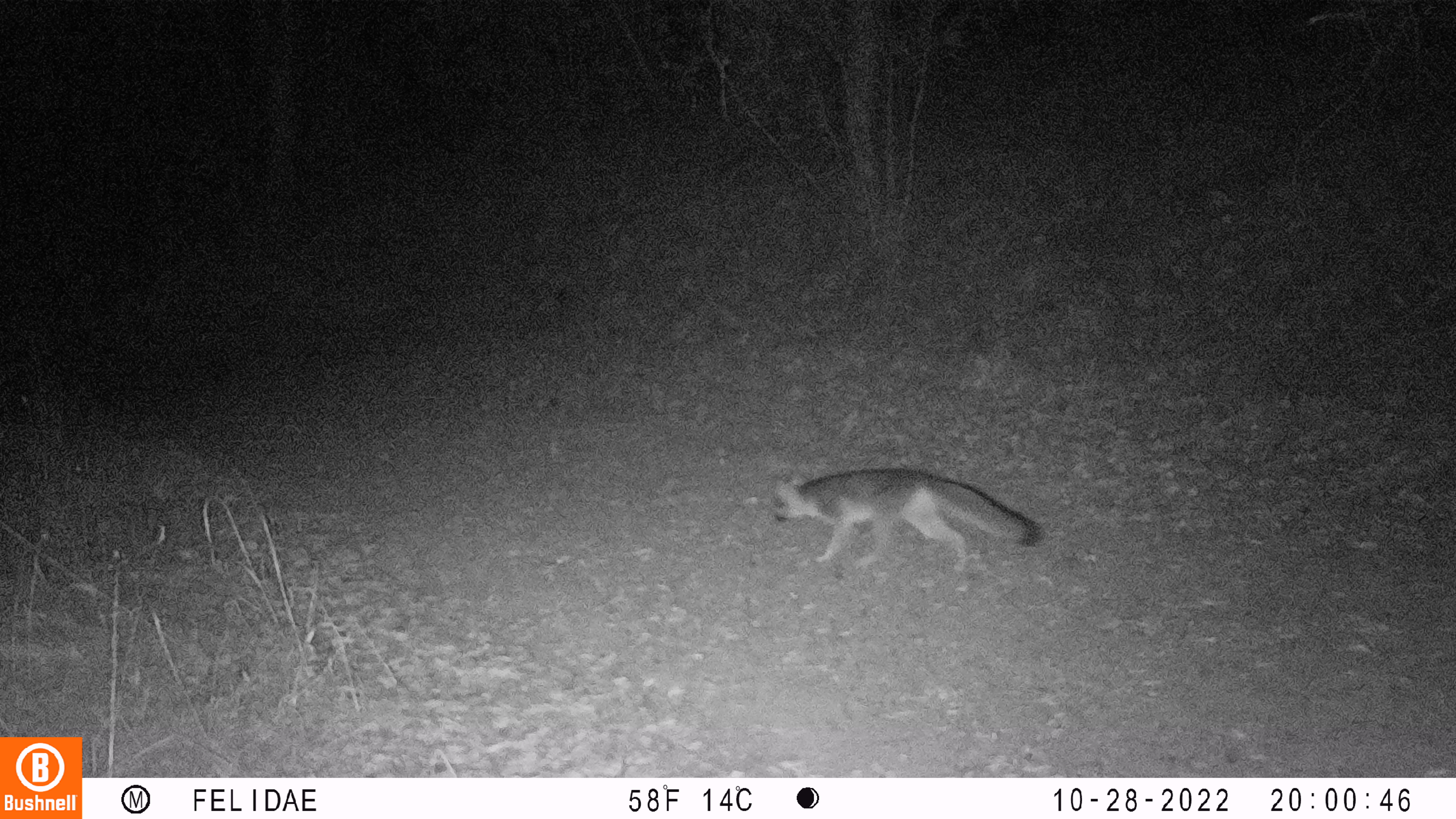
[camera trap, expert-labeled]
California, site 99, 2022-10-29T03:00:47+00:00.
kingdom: Animalia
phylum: Chordata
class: Mammalia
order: Carnivora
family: Canidae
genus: Urocyon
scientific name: Urocyon cinereoargenteus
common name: gray fox